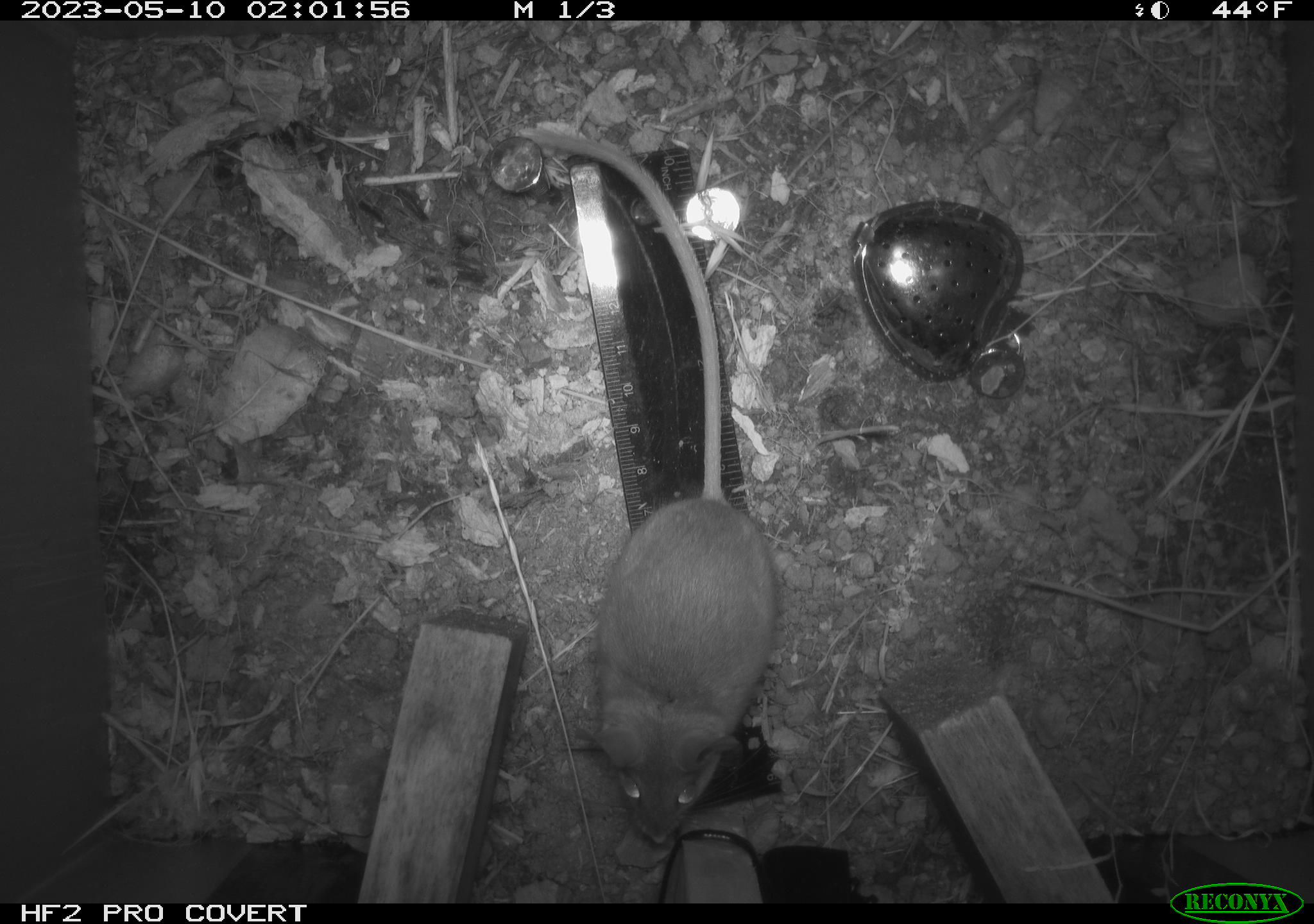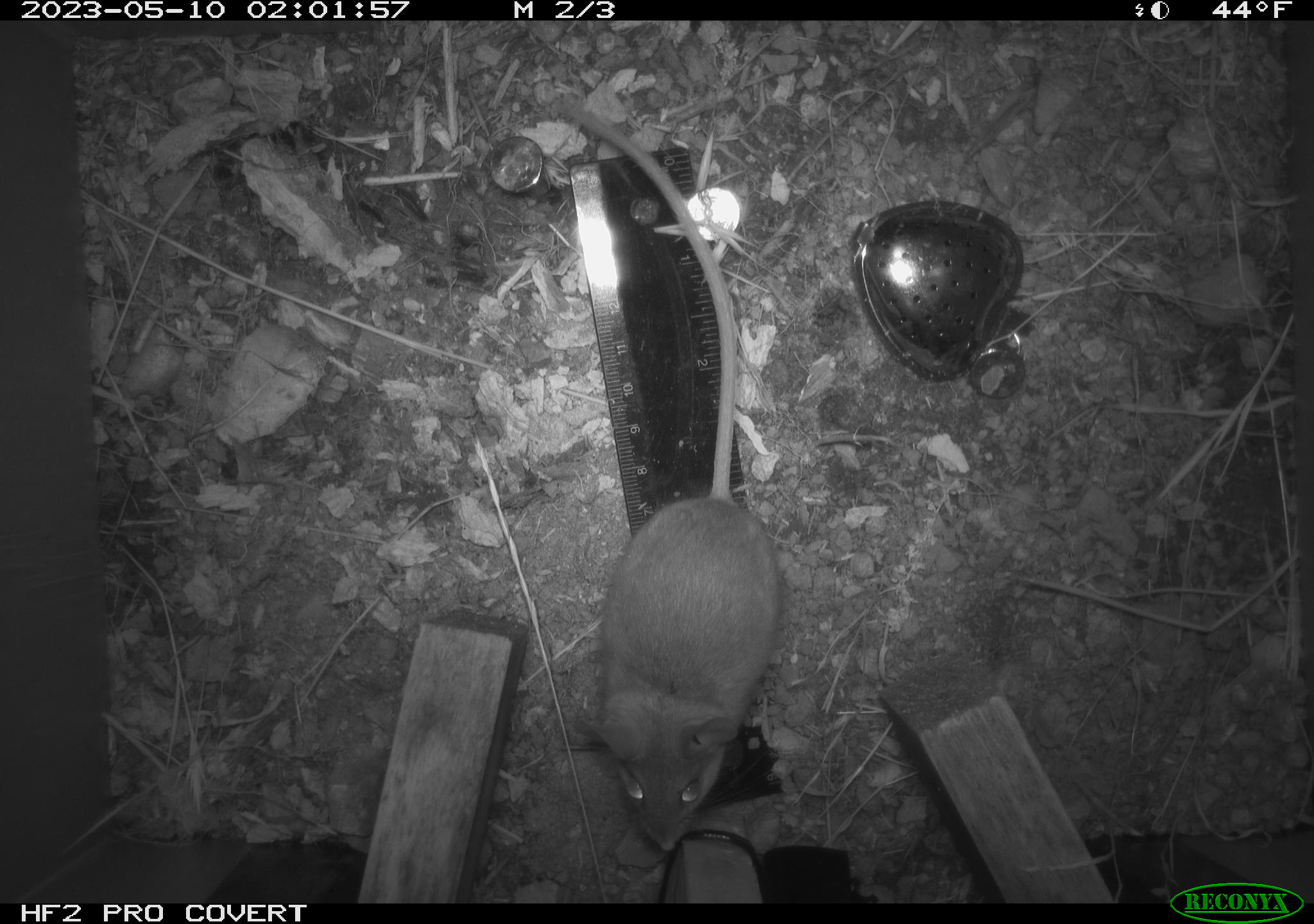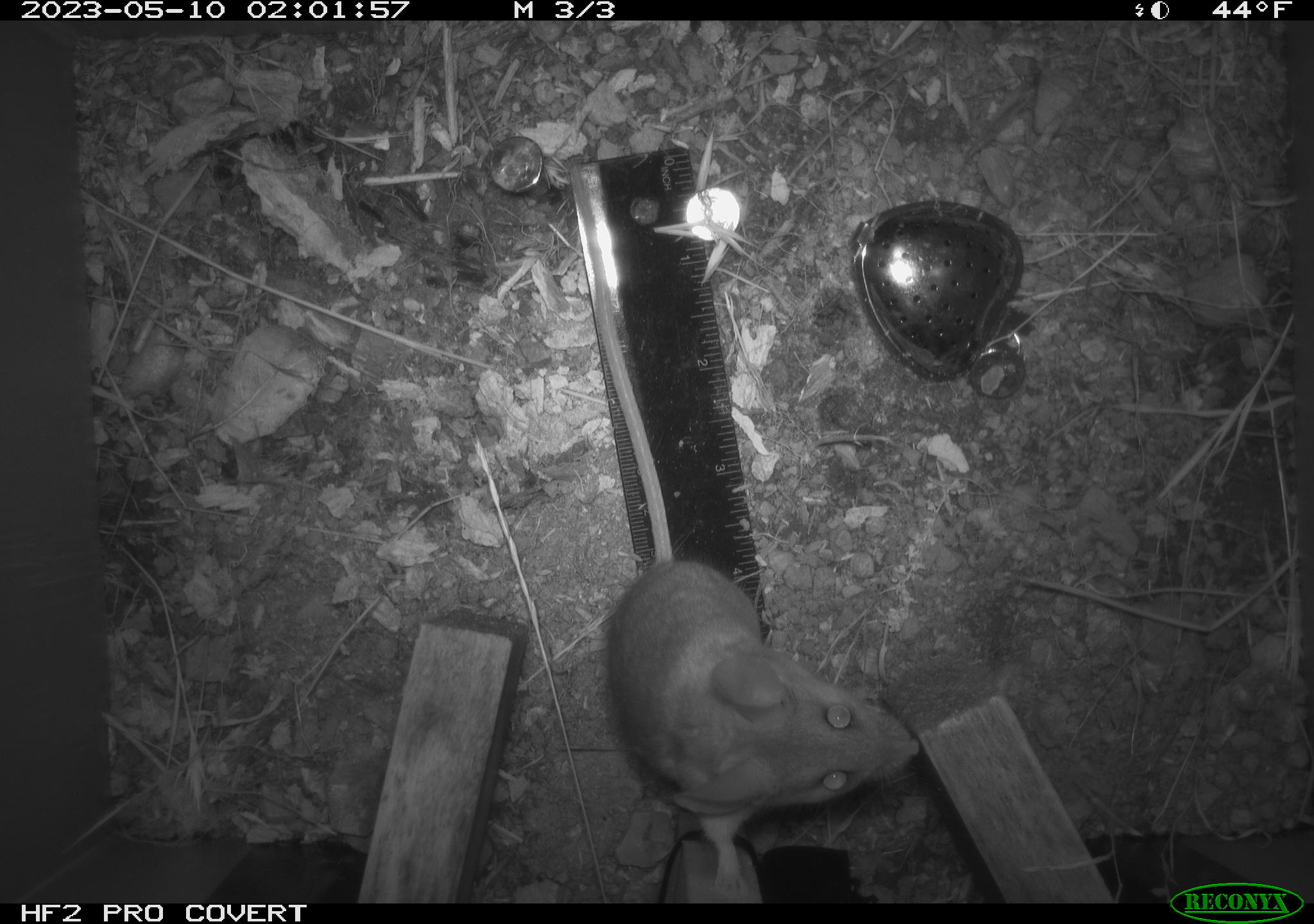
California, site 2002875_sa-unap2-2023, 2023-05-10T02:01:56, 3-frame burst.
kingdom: Animalia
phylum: Chordata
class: Mammalia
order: Rodentia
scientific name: Rodentia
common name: mouse species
Mouse species (Rodentia).